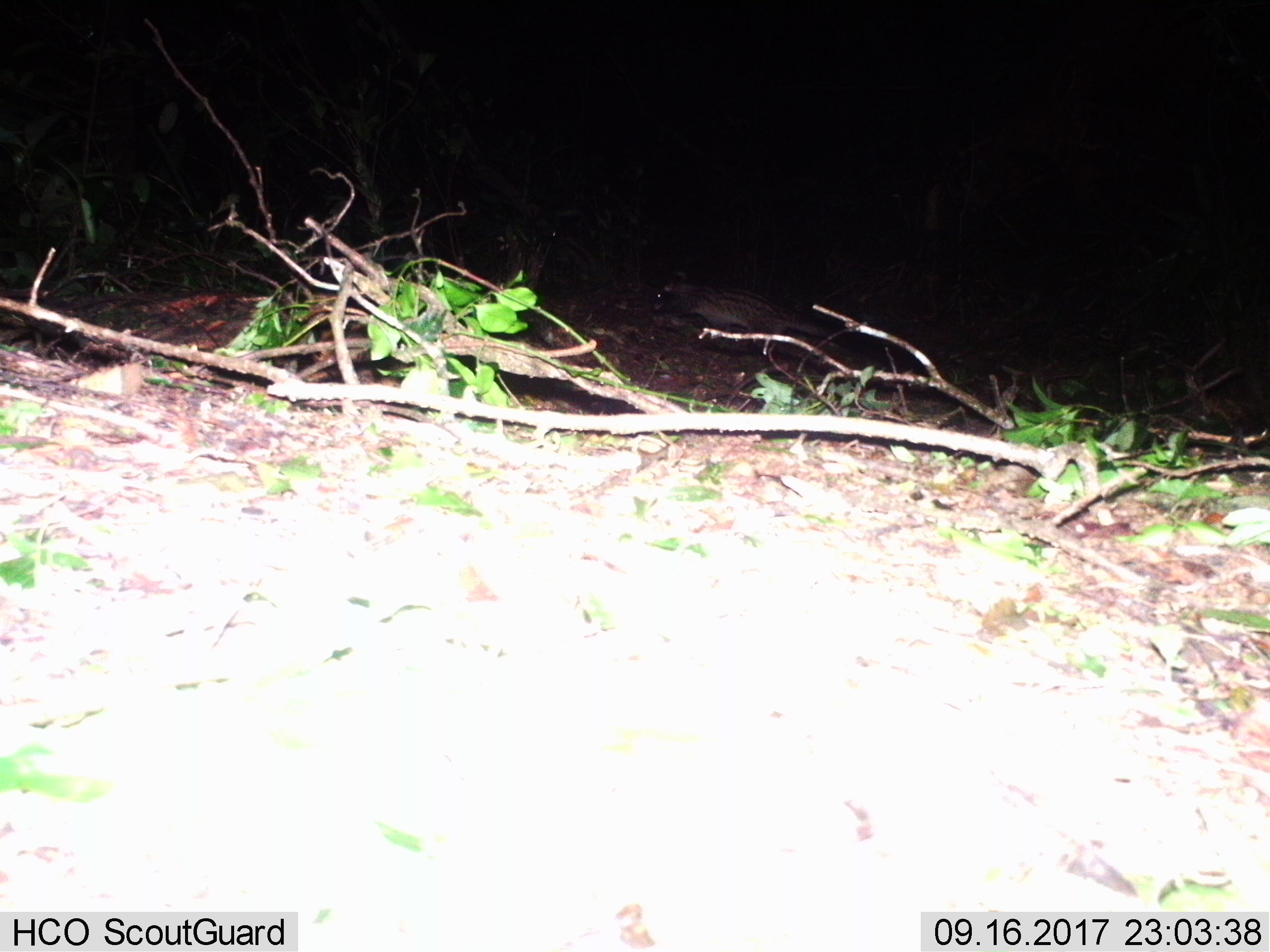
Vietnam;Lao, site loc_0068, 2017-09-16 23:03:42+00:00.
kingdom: Animalia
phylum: Chordata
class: Mammalia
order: Carnivora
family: Viverridae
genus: Paradoxurus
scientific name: Paradoxurus hermaphroditus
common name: common palm civet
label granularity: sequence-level